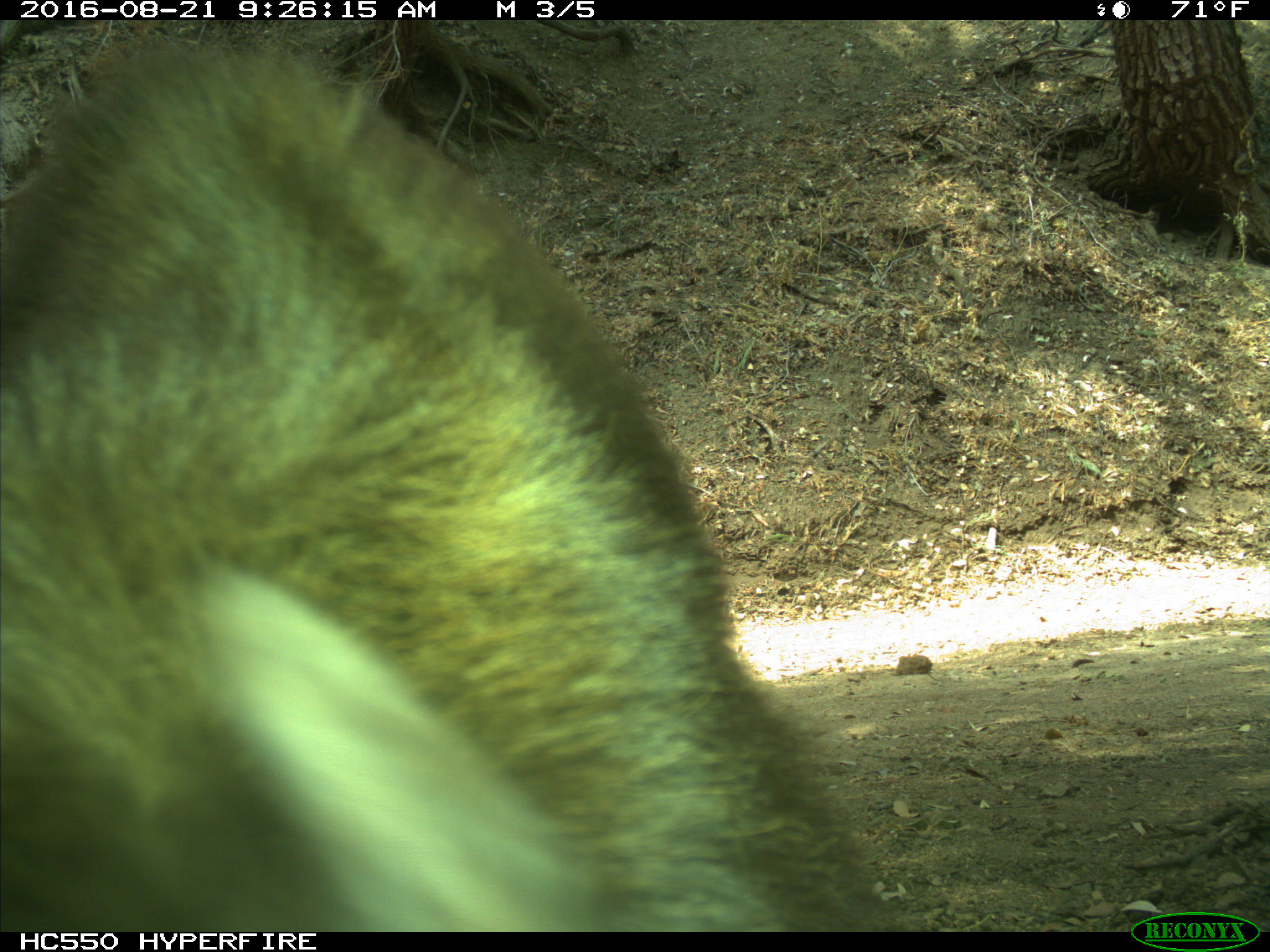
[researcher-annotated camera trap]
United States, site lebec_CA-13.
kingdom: Animalia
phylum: Chordata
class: Mammalia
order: Carnivora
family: Ursidae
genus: Ursus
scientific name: Ursus americanus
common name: american black bear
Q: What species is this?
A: Ursus americanus (american black bear).